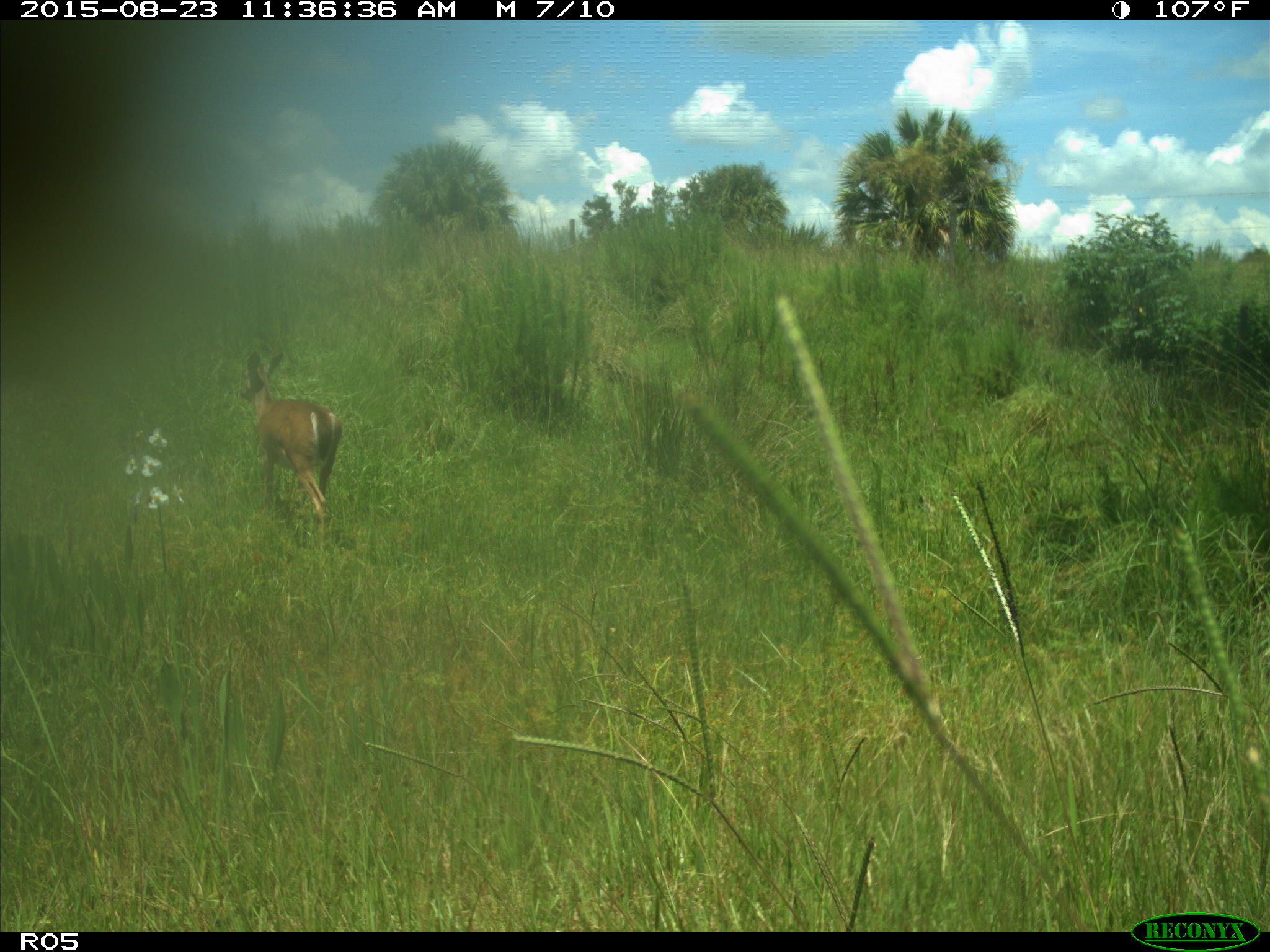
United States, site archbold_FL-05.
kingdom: Animalia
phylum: Chordata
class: Mammalia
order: Artiodactyla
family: Cervidae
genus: Odocoileus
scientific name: Odocoileus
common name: deer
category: unidentified deer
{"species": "unidentified deer (deer) (Odocoileus)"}